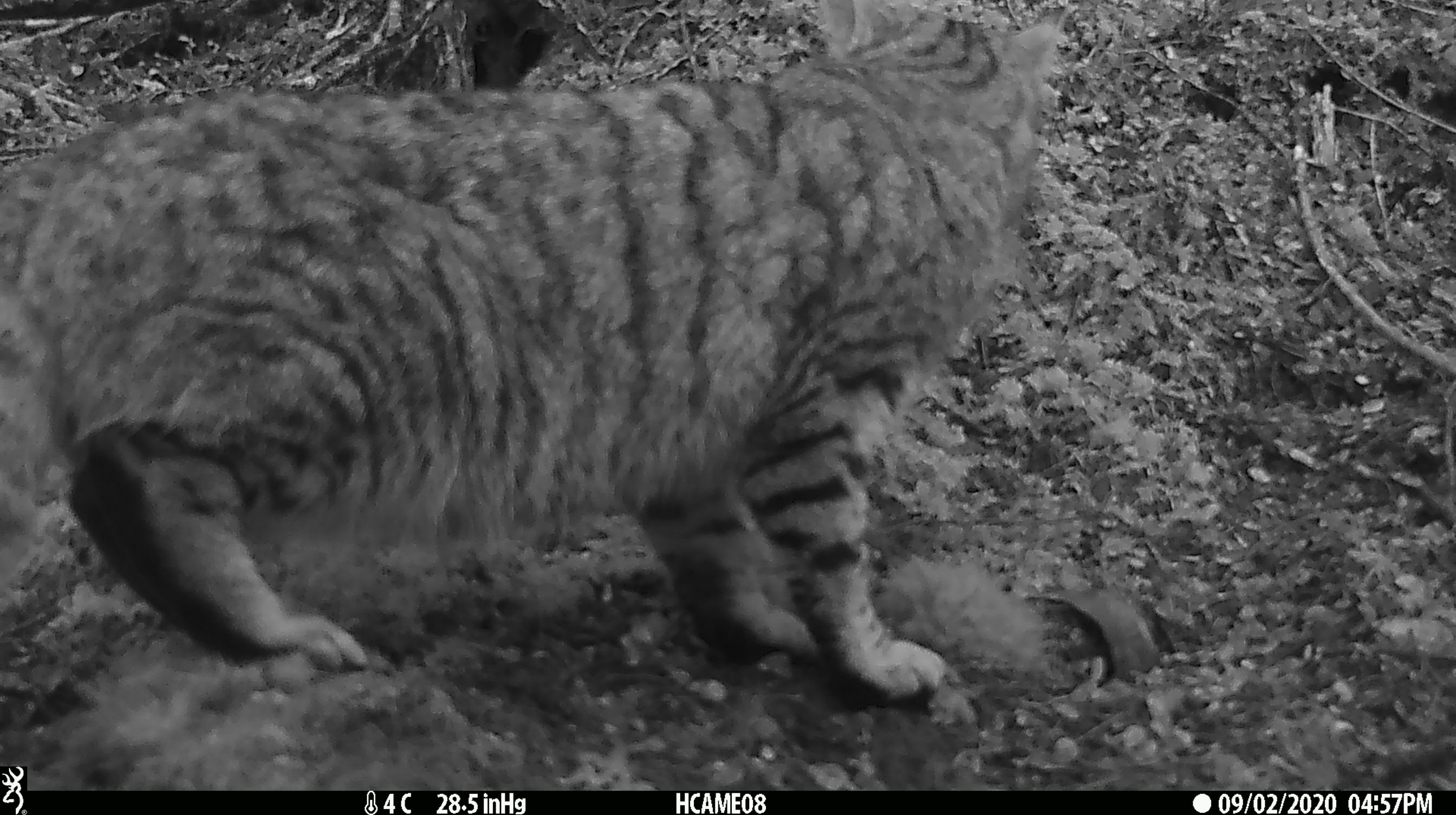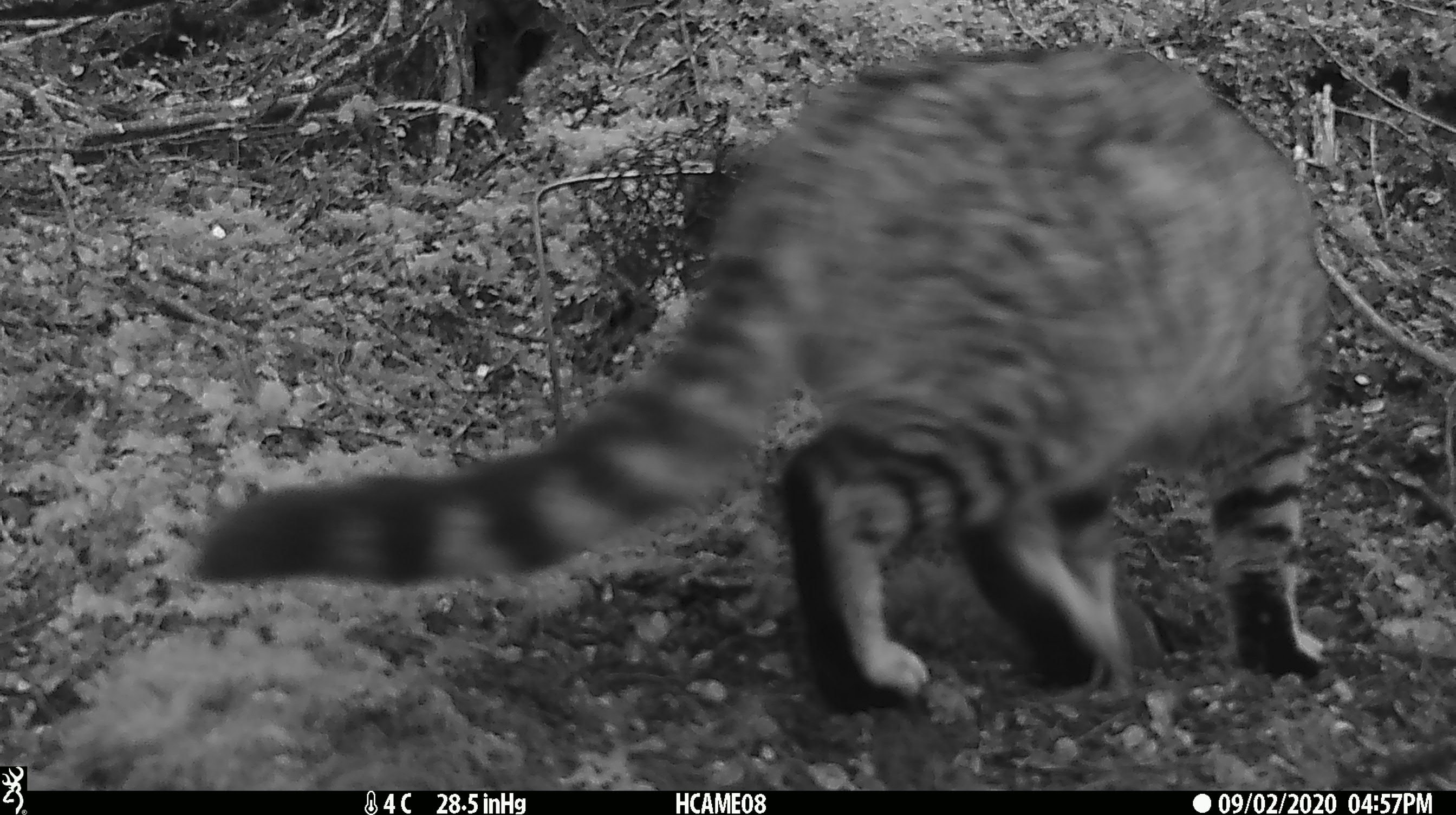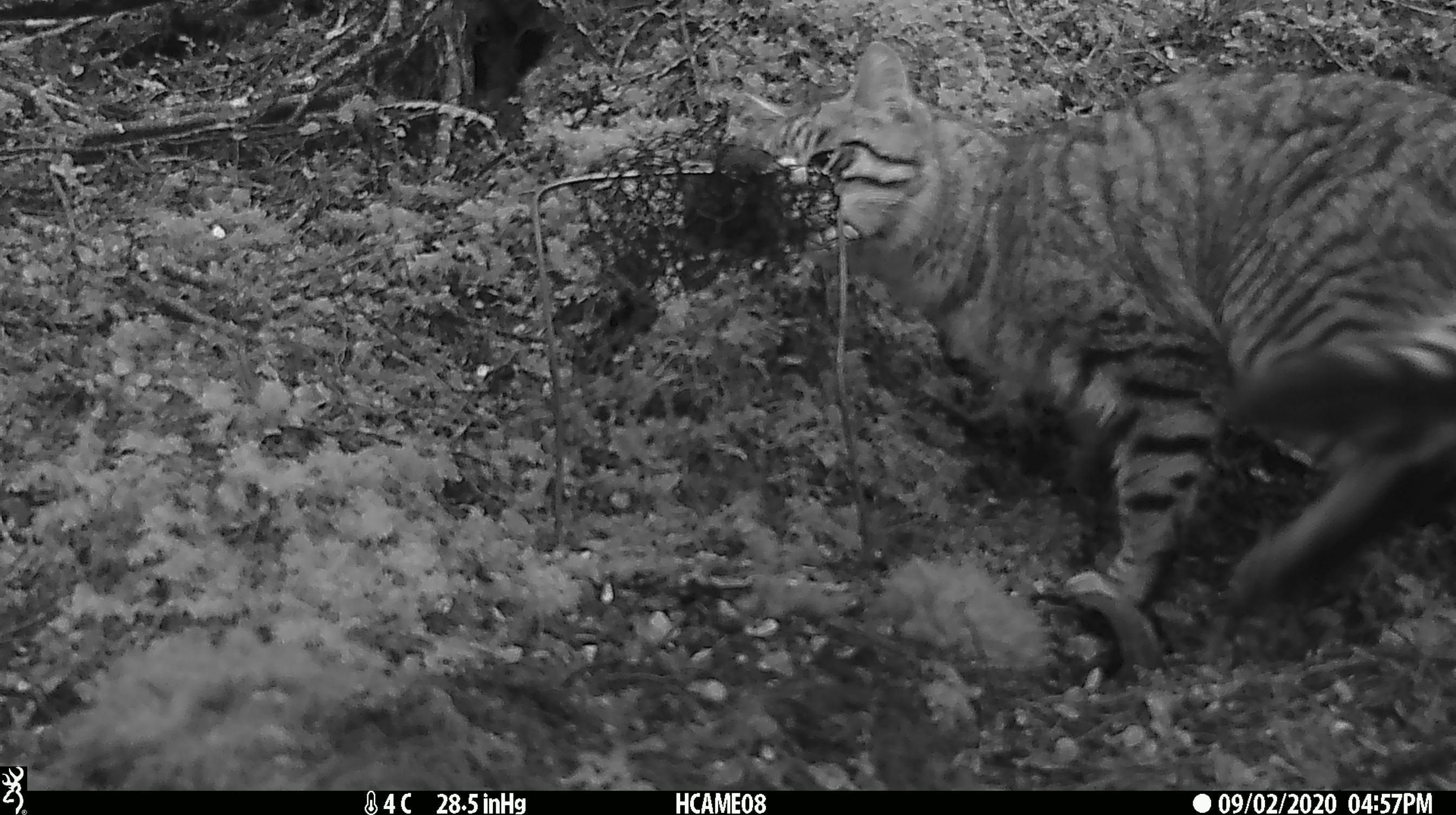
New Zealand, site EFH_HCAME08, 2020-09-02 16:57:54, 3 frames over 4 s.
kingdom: Animalia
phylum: Chordata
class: Mammalia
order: Carnivora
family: Felidae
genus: Felis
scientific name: Felis catus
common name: domestic cat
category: cat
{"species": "cat (domestic cat) (Felis catus)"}